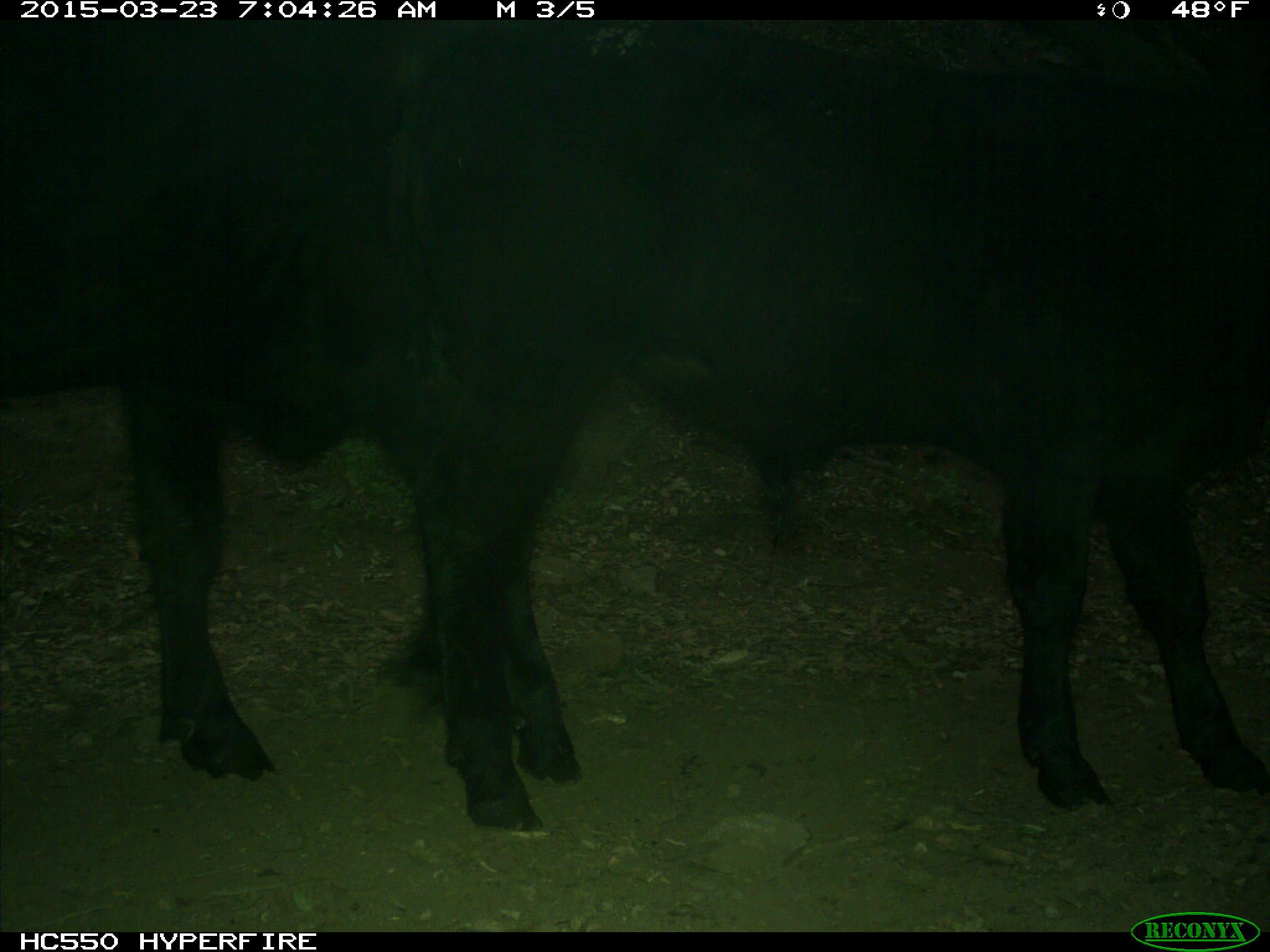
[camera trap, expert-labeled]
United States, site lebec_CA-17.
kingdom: Animalia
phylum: Chordata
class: Mammalia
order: Artiodactyla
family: Bovidae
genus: Bos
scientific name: Bos taurus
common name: domestic cow